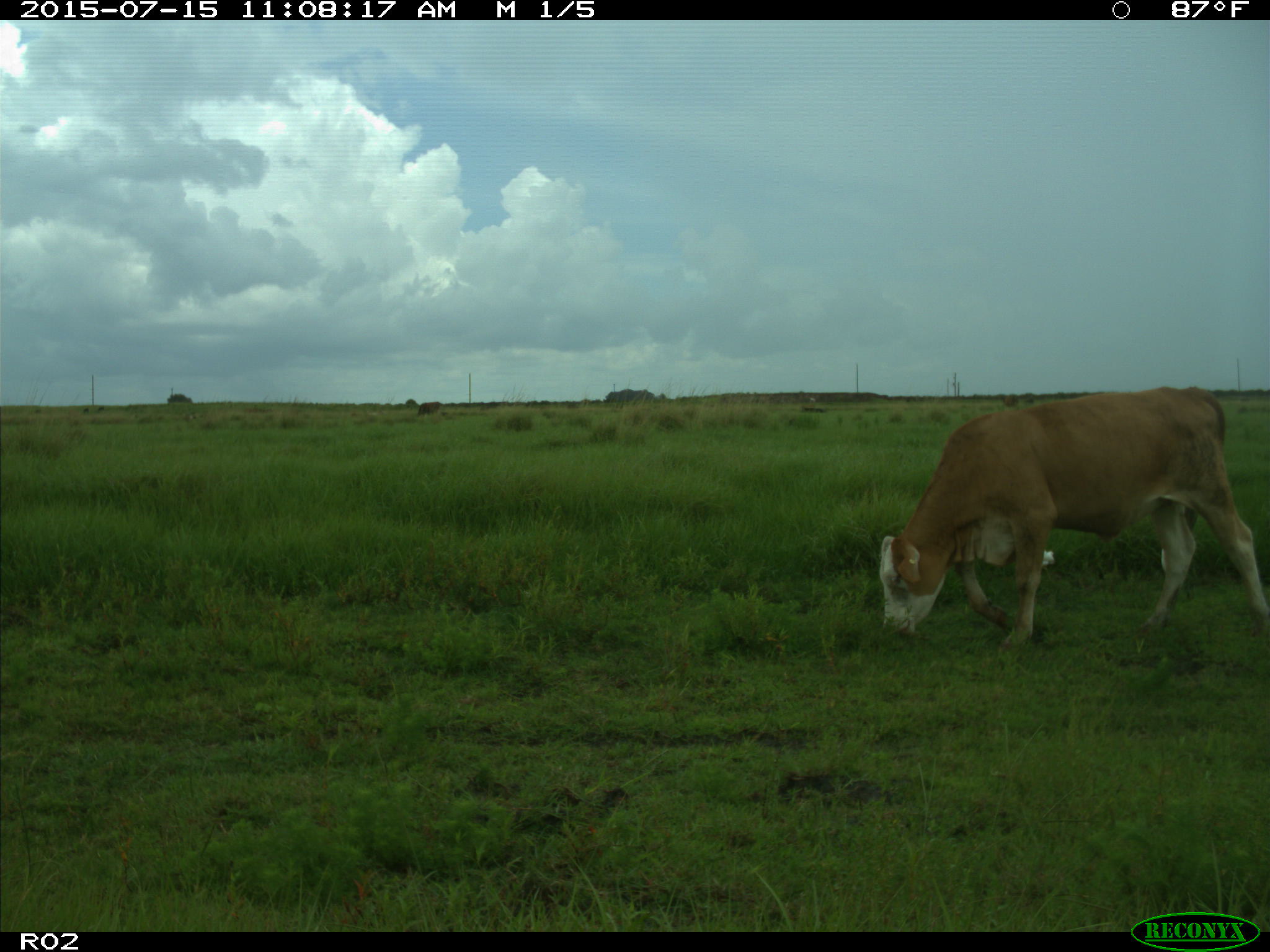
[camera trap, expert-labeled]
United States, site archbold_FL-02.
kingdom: Animalia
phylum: Chordata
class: Mammalia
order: Artiodactyla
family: Bovidae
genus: Bos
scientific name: Bos taurus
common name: domestic cow